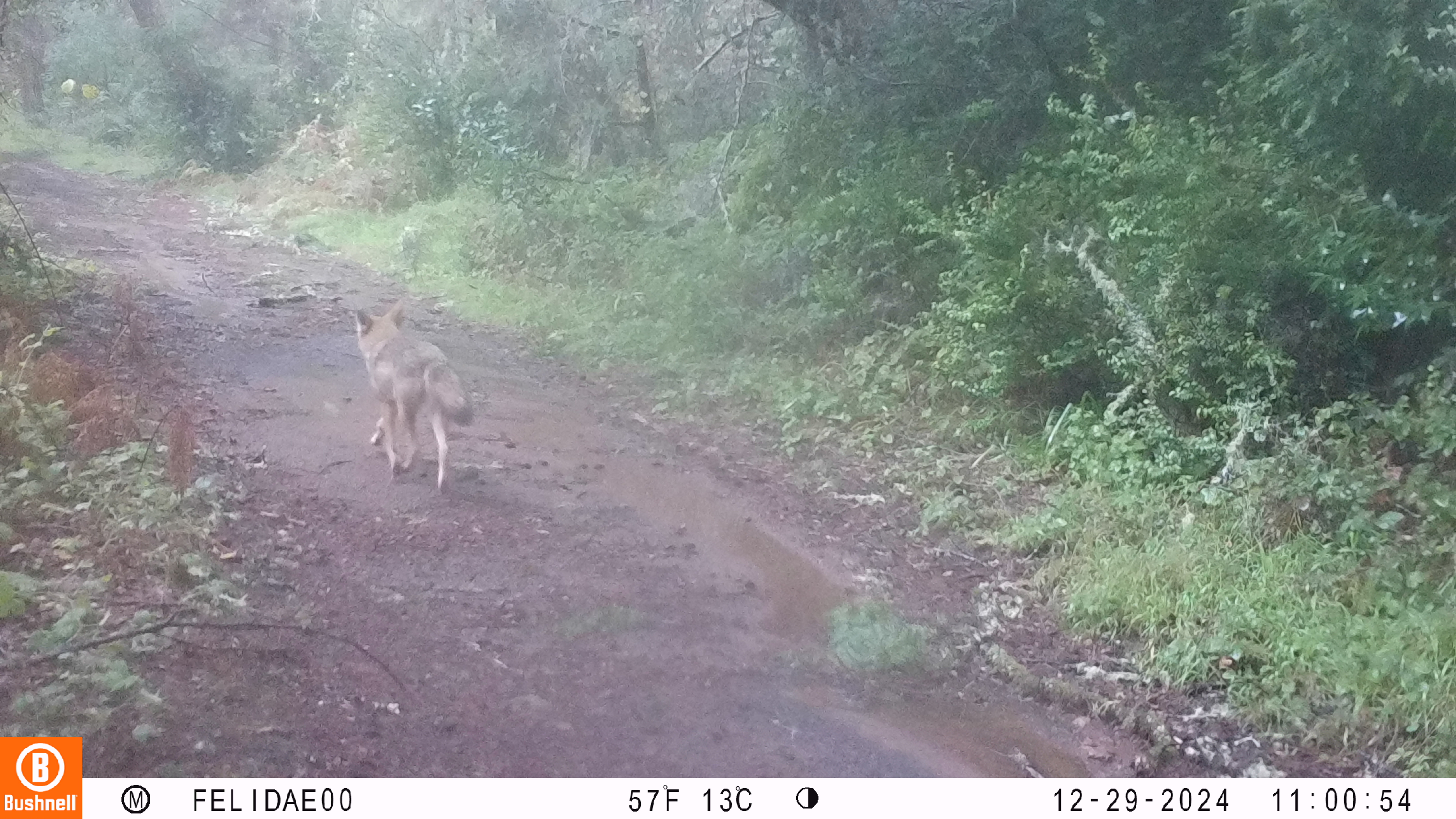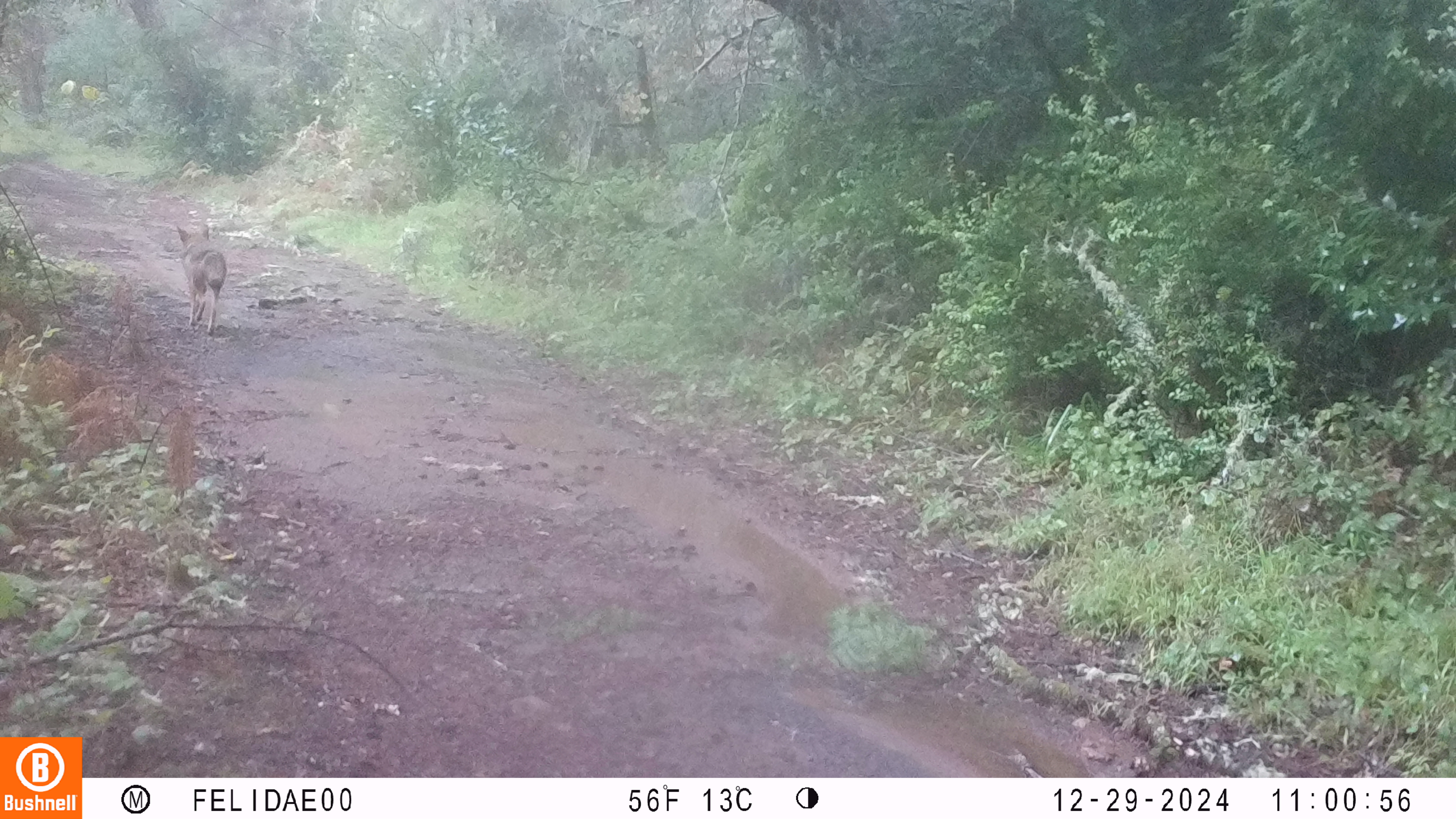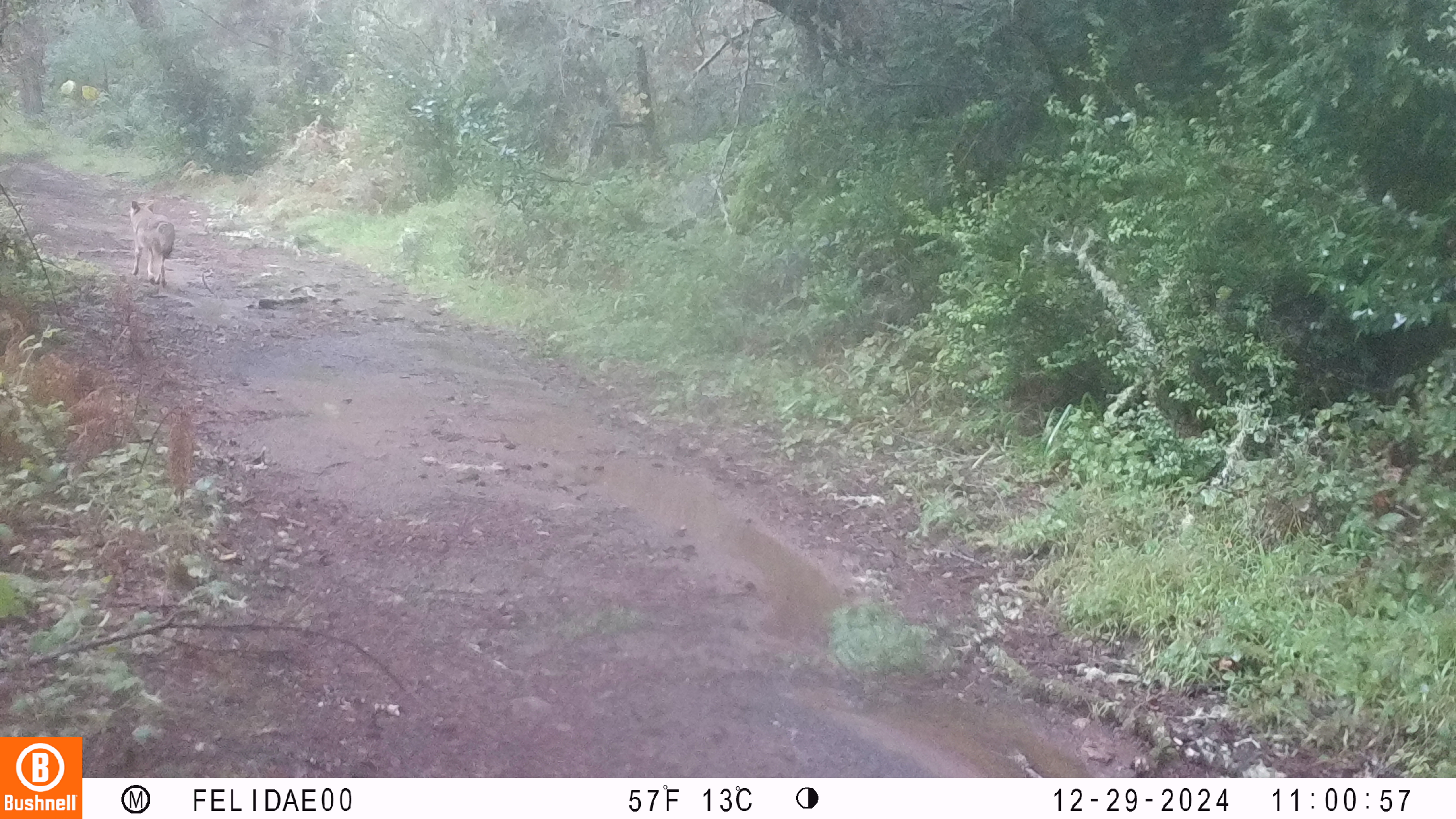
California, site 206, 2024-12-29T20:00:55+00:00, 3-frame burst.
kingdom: Animalia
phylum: Chordata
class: Mammalia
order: Carnivora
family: Canidae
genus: Canis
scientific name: Canis latrans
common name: coyote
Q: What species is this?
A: Coyote (Canis latrans).